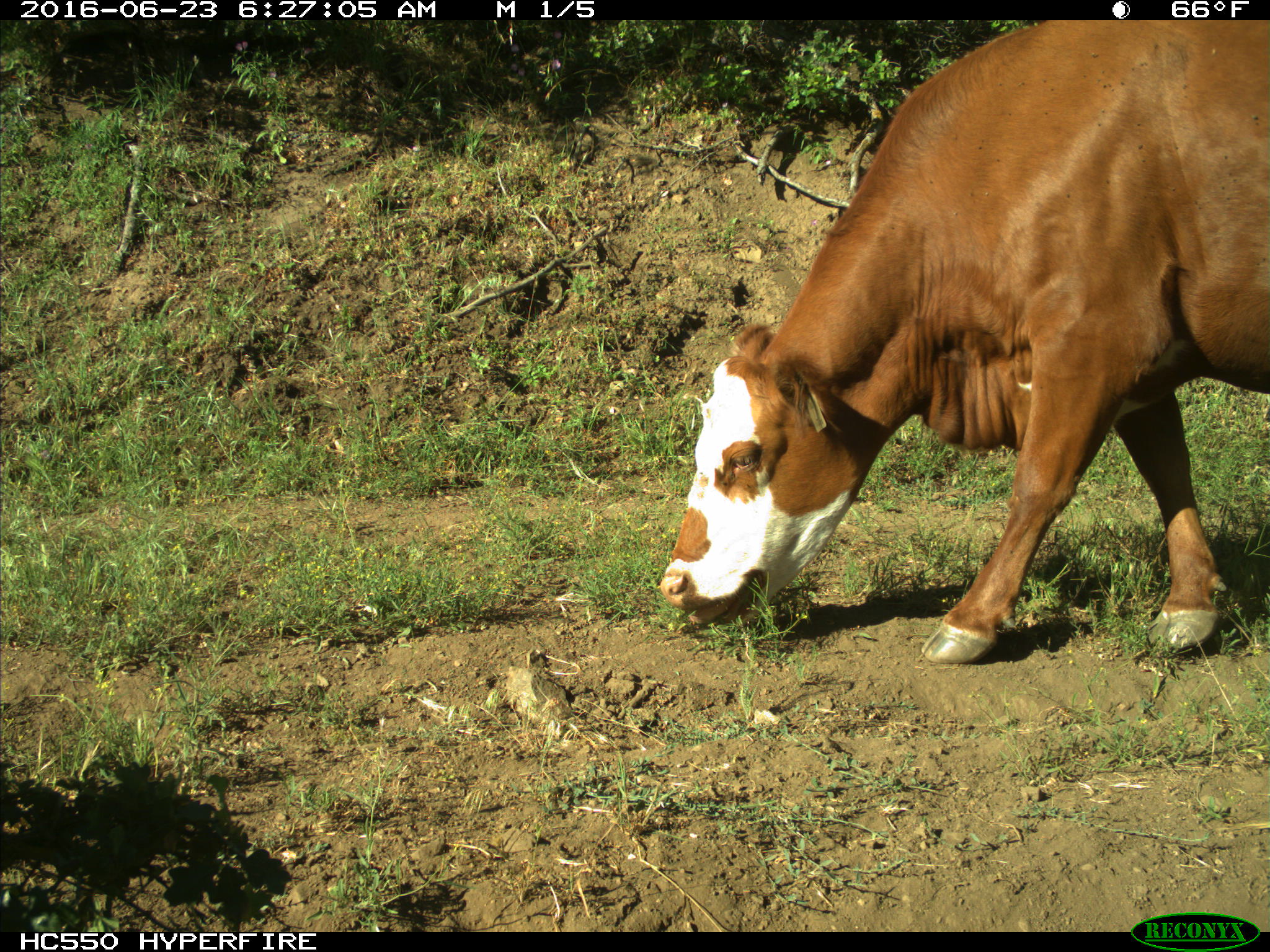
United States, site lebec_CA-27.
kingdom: Animalia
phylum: Chordata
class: Mammalia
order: Artiodactyla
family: Bovidae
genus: Bos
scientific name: Bos taurus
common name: domestic cow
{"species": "Bos taurus (domestic cow)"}